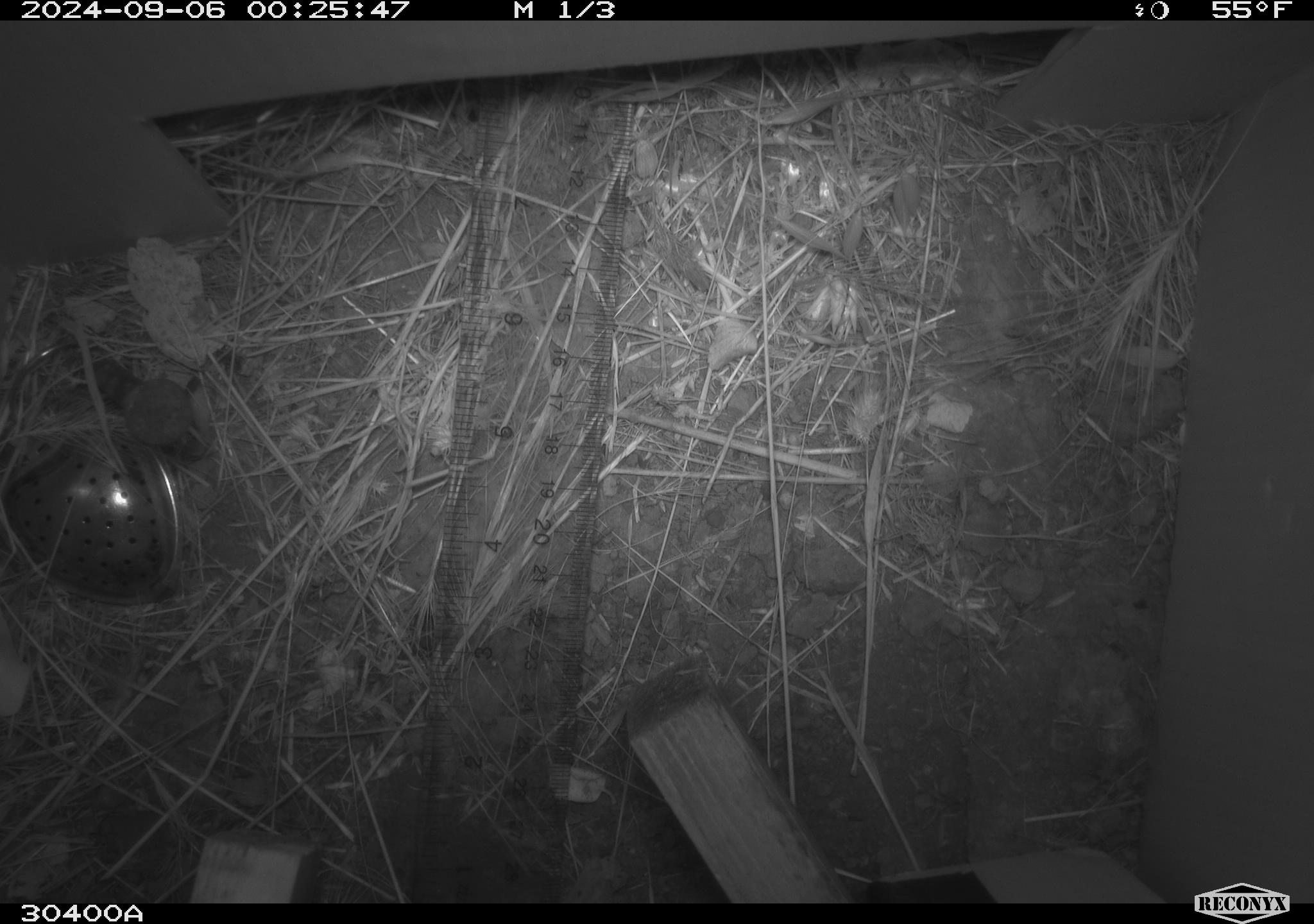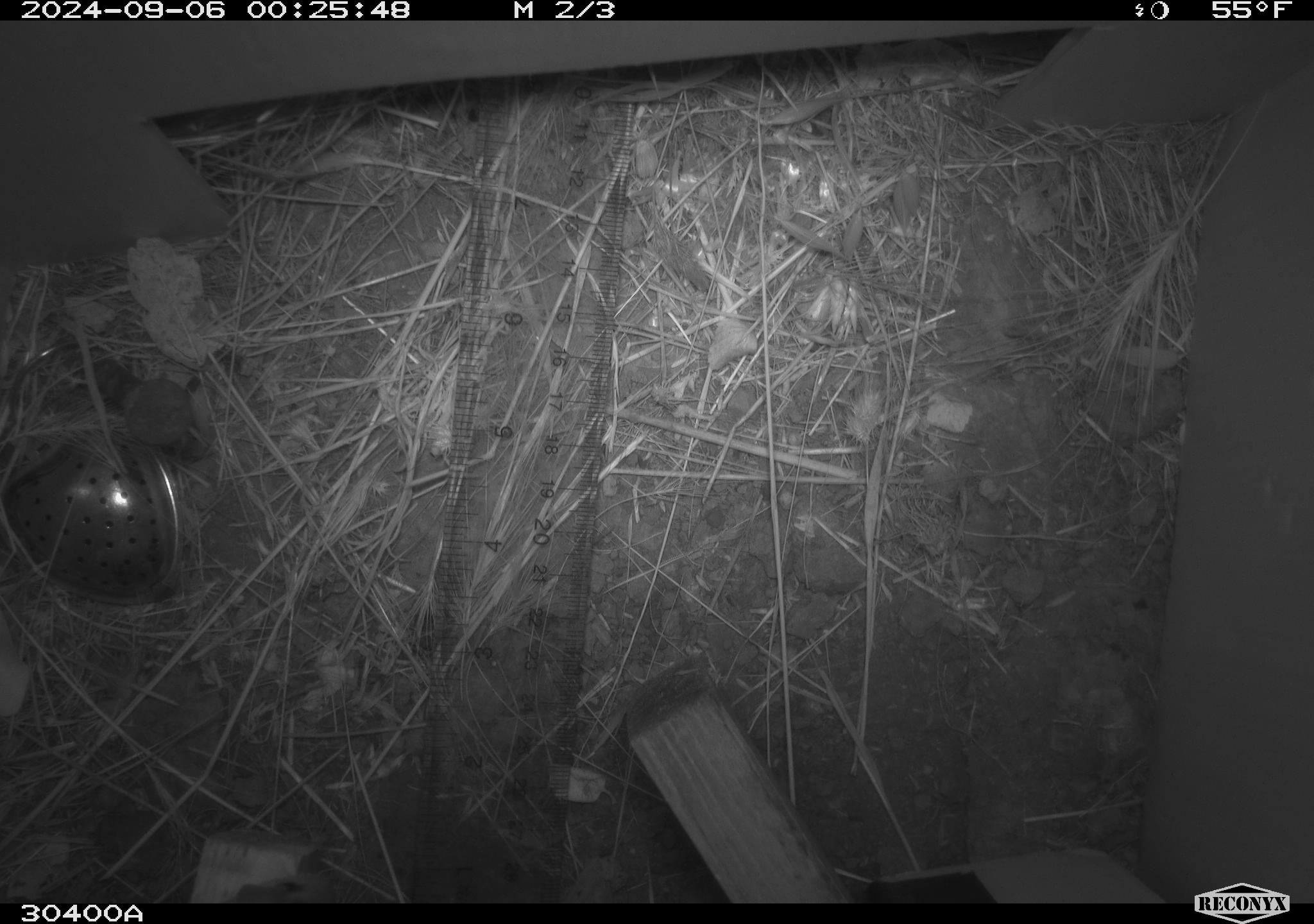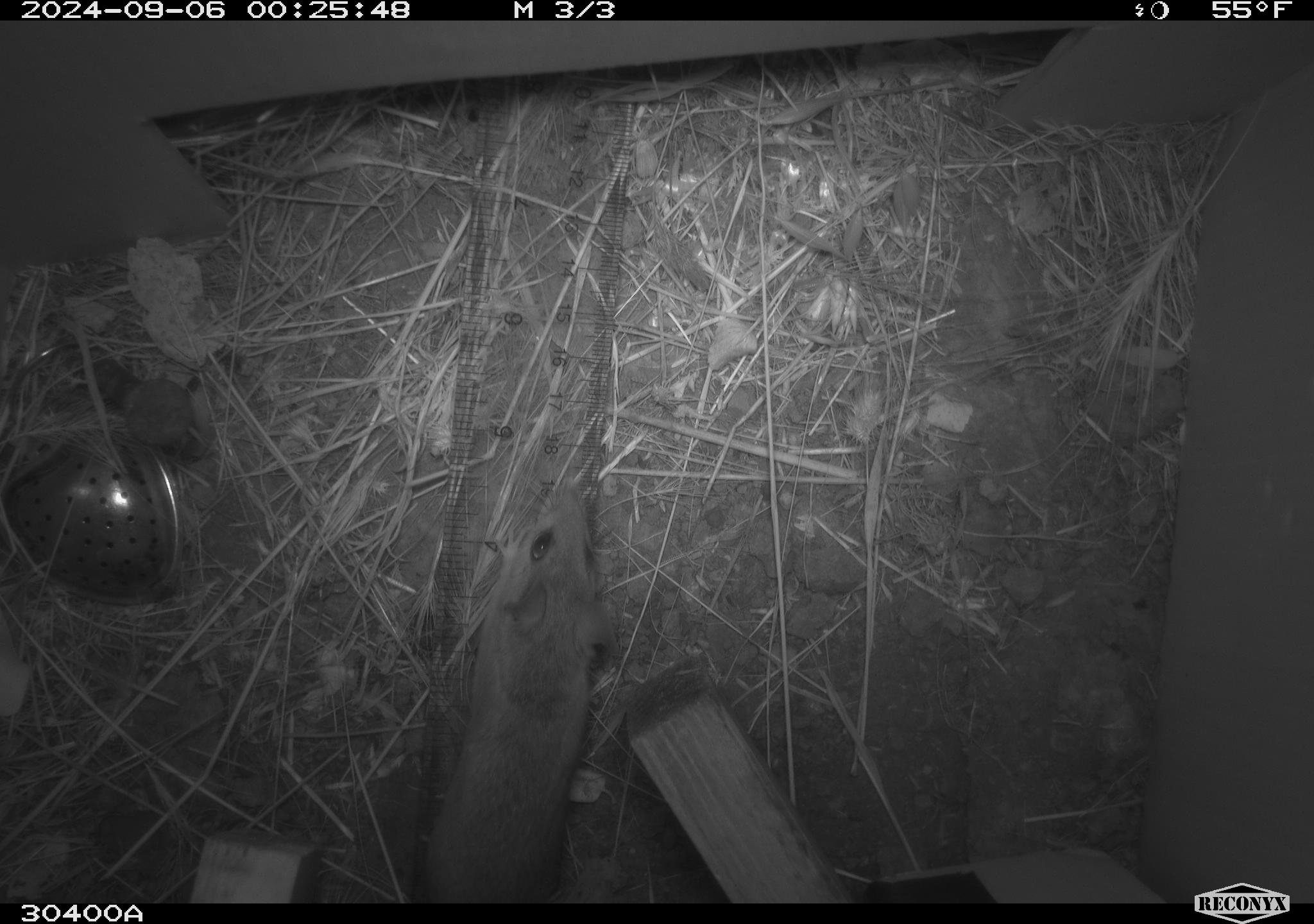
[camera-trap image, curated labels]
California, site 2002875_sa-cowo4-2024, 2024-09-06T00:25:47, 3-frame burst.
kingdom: Animalia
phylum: Chordata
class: Mammalia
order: Rodentia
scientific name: Rodentia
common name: rodent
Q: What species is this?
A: Rodent (Rodentia).